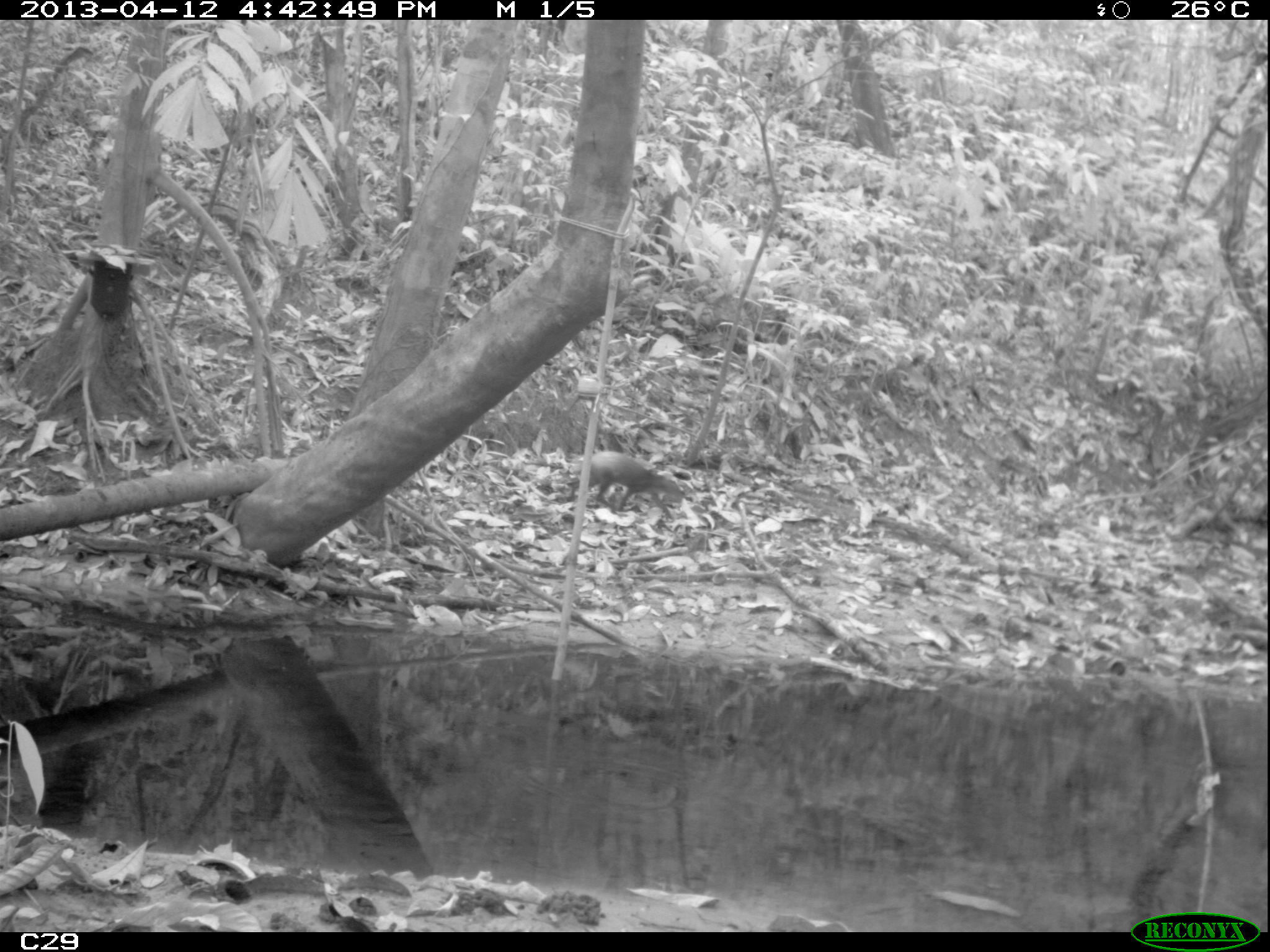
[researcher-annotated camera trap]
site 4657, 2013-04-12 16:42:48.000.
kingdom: Animalia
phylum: Chordata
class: Mammalia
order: Rodentia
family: Dasyproctidae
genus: Dasyprocta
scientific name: Dasyprocta leporina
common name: red-rumped agouti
Dasyprocta leporina (red-rumped agouti), count 1, age adult.